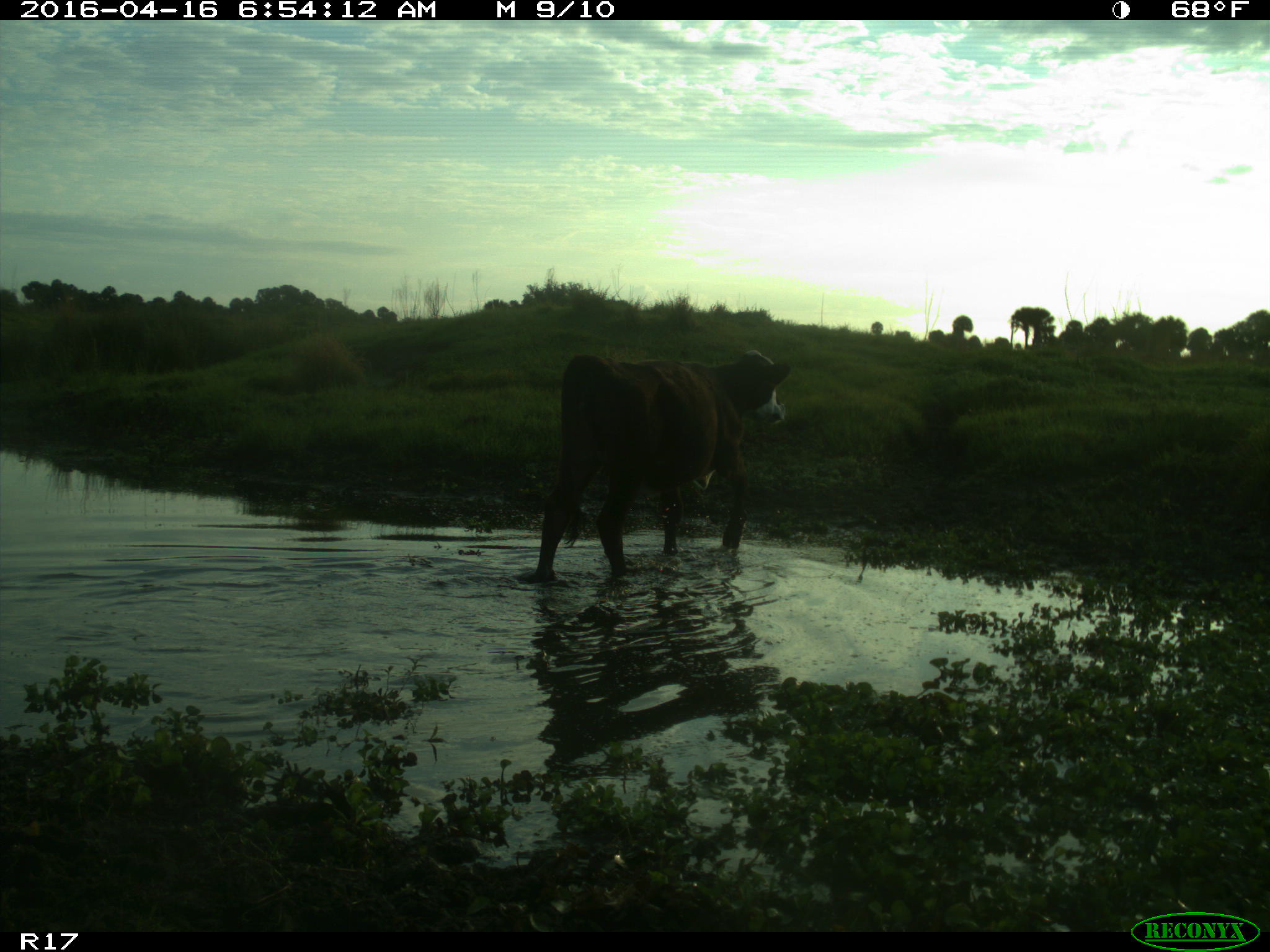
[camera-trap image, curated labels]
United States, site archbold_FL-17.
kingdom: Animalia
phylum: Chordata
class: Mammalia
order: Artiodactyla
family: Bovidae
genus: Bos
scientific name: Bos taurus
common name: domestic cow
Bos taurus (domestic cow).